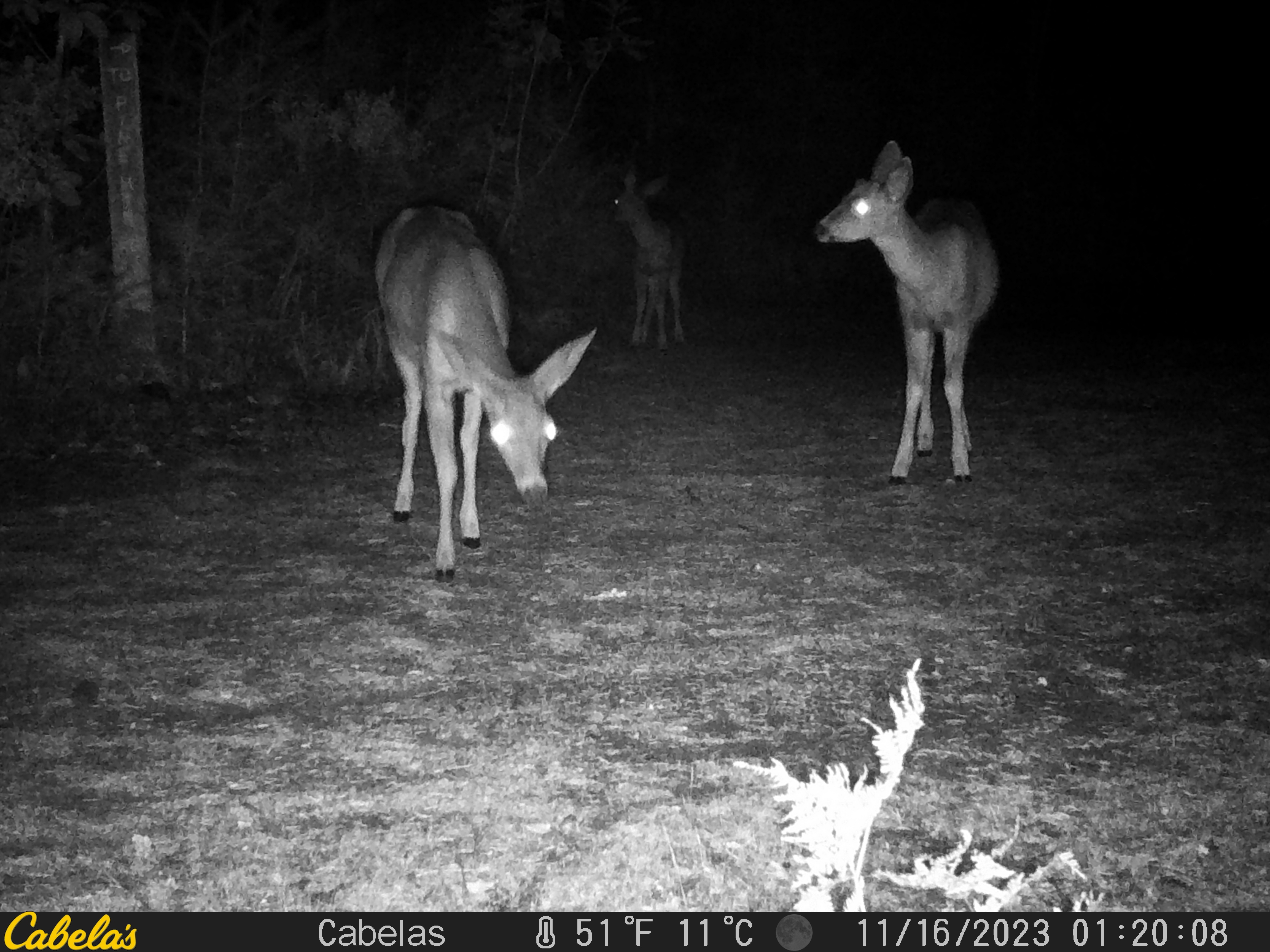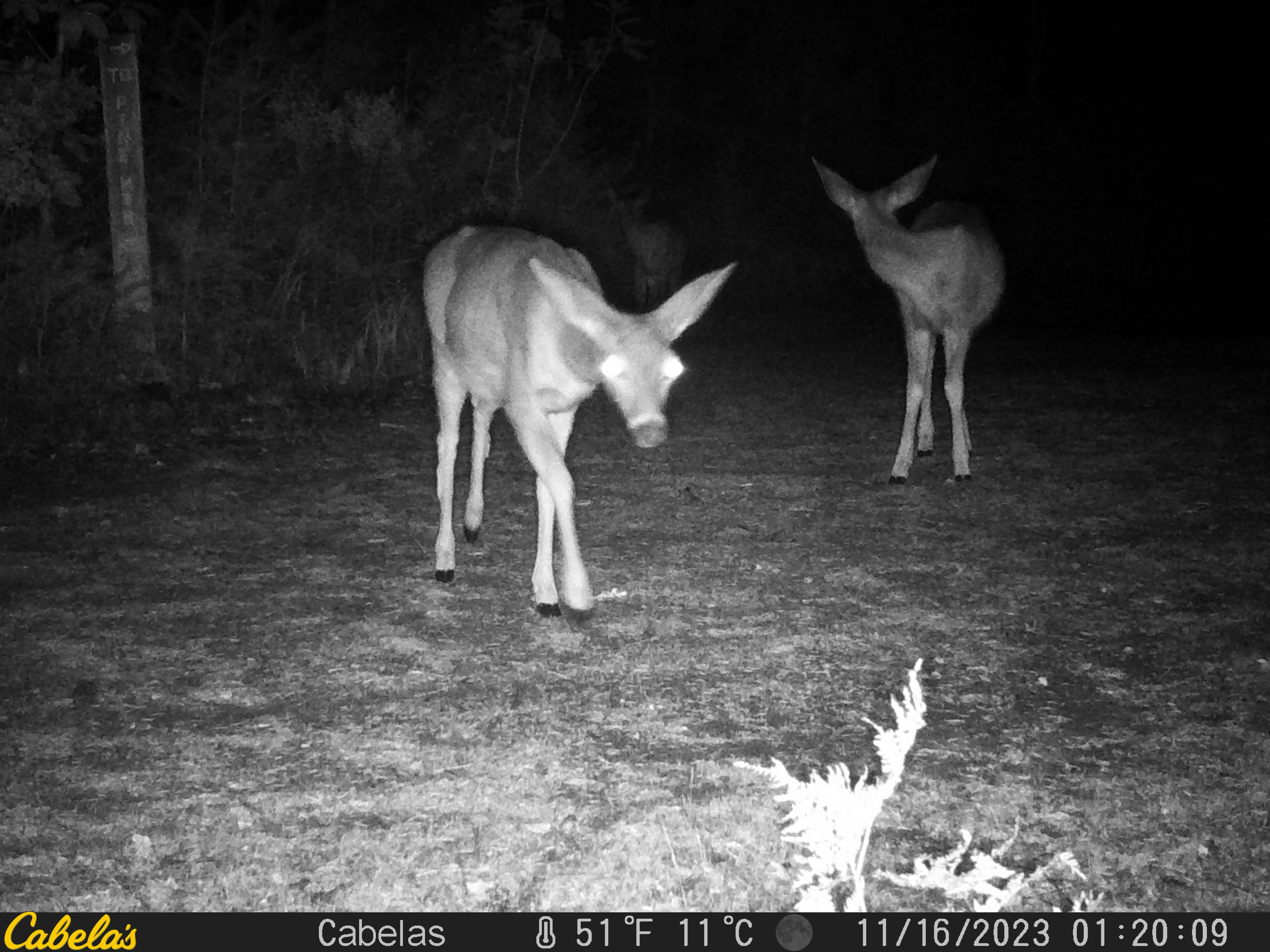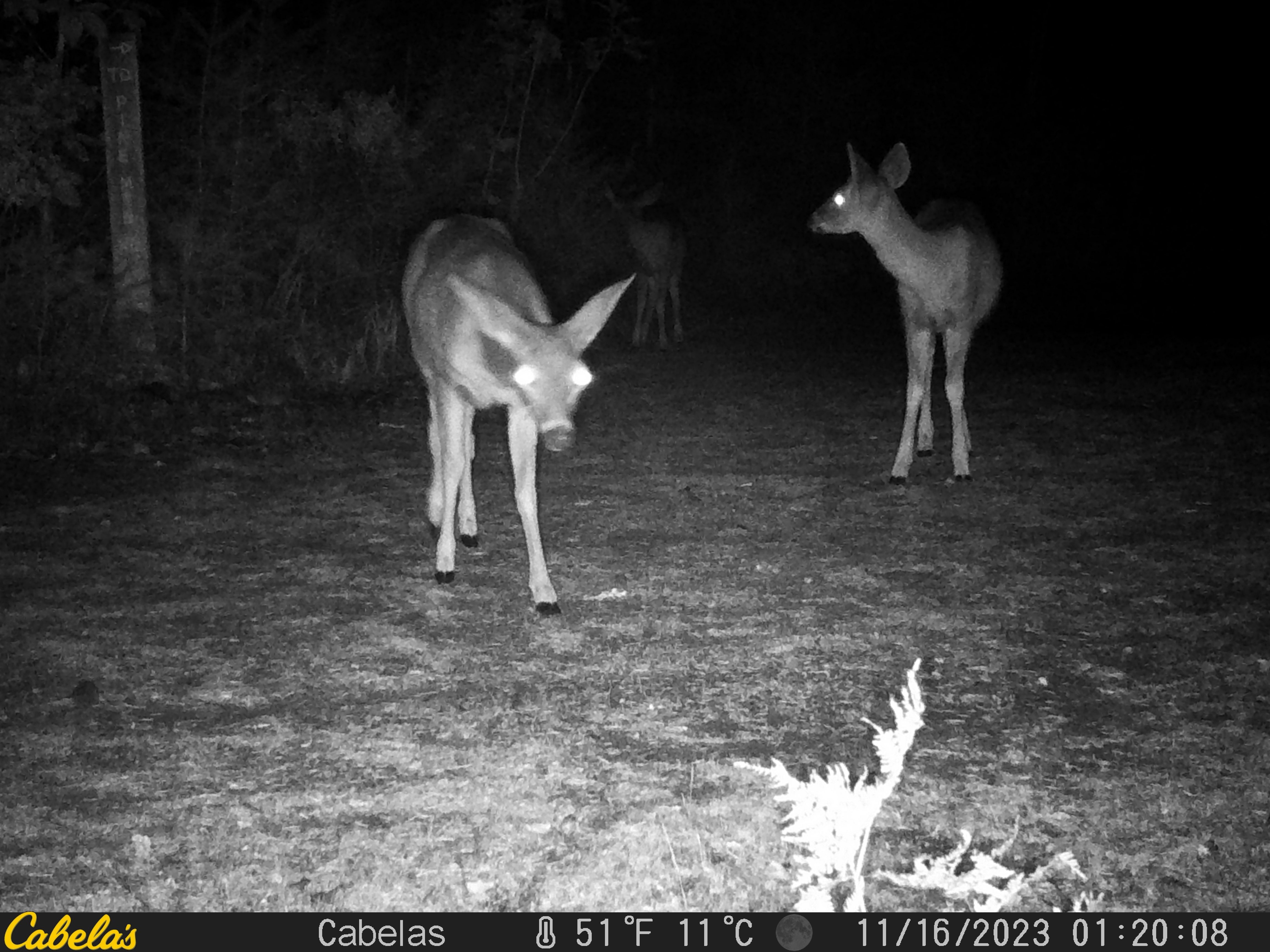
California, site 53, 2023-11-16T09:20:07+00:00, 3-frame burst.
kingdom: Animalia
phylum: Chordata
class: Mammalia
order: Artiodactyla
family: Cervidae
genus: Odocoileus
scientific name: Odocoileus hemionus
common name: mule deer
Mule deer (Odocoileus hemionus).